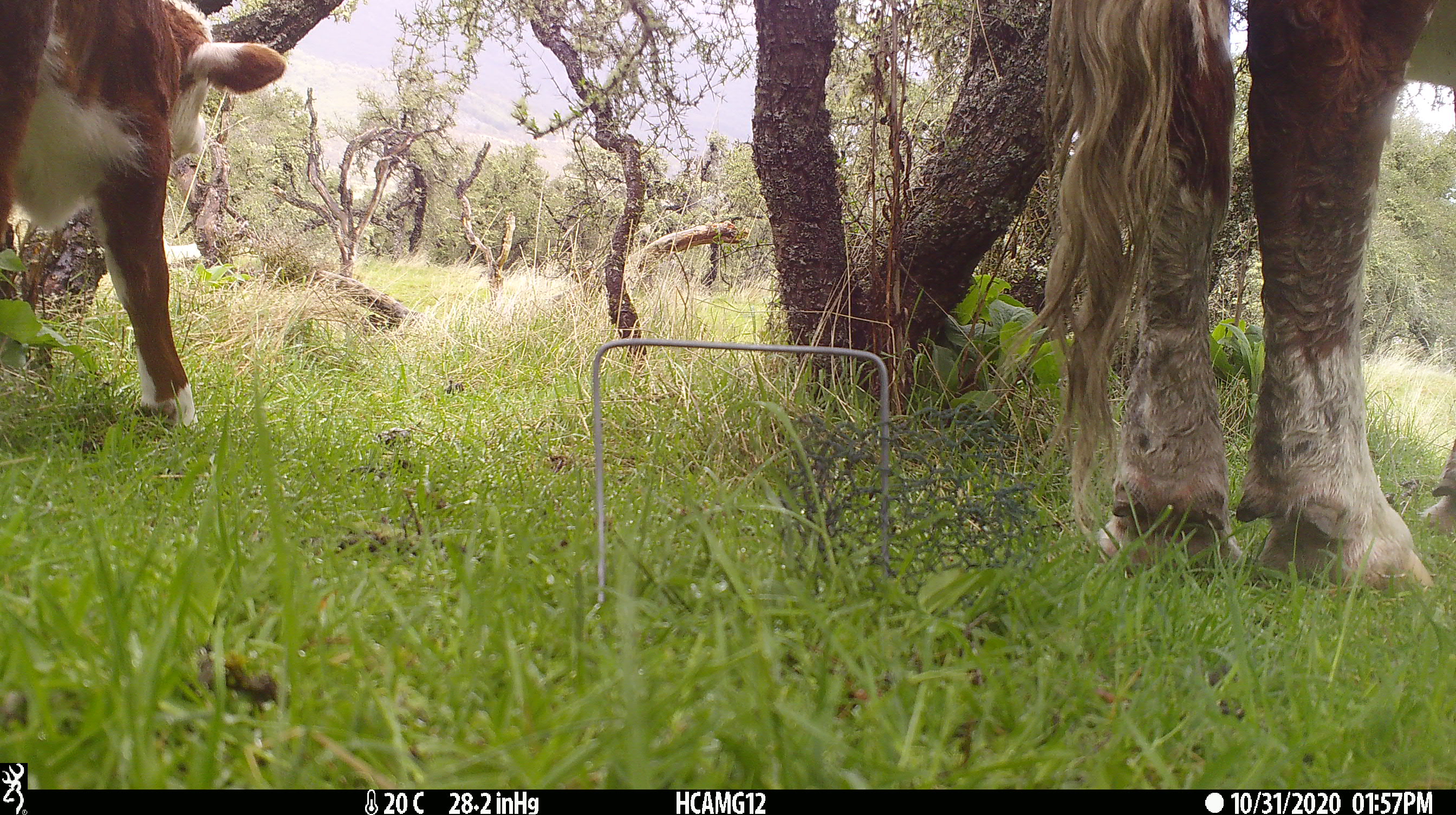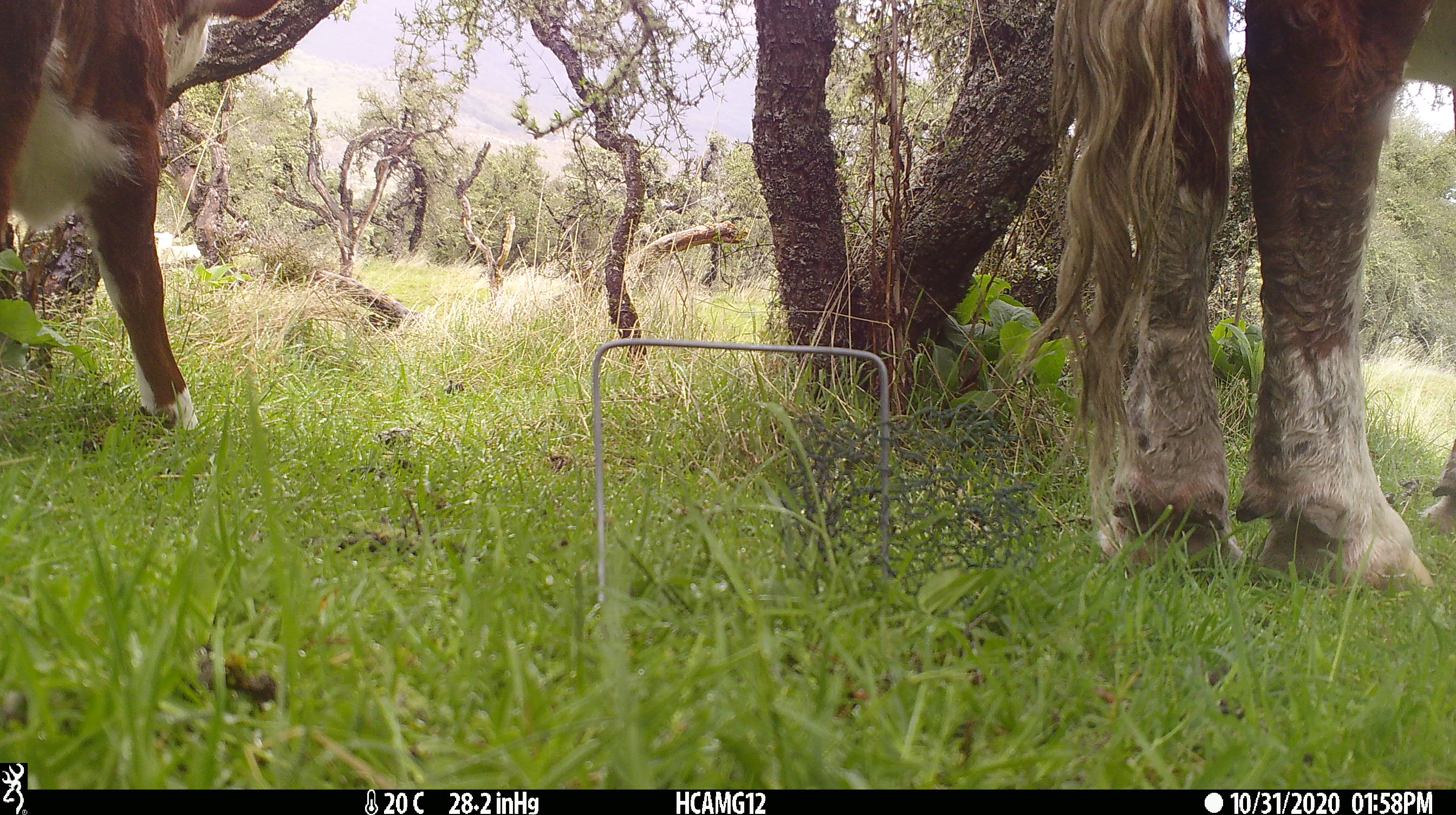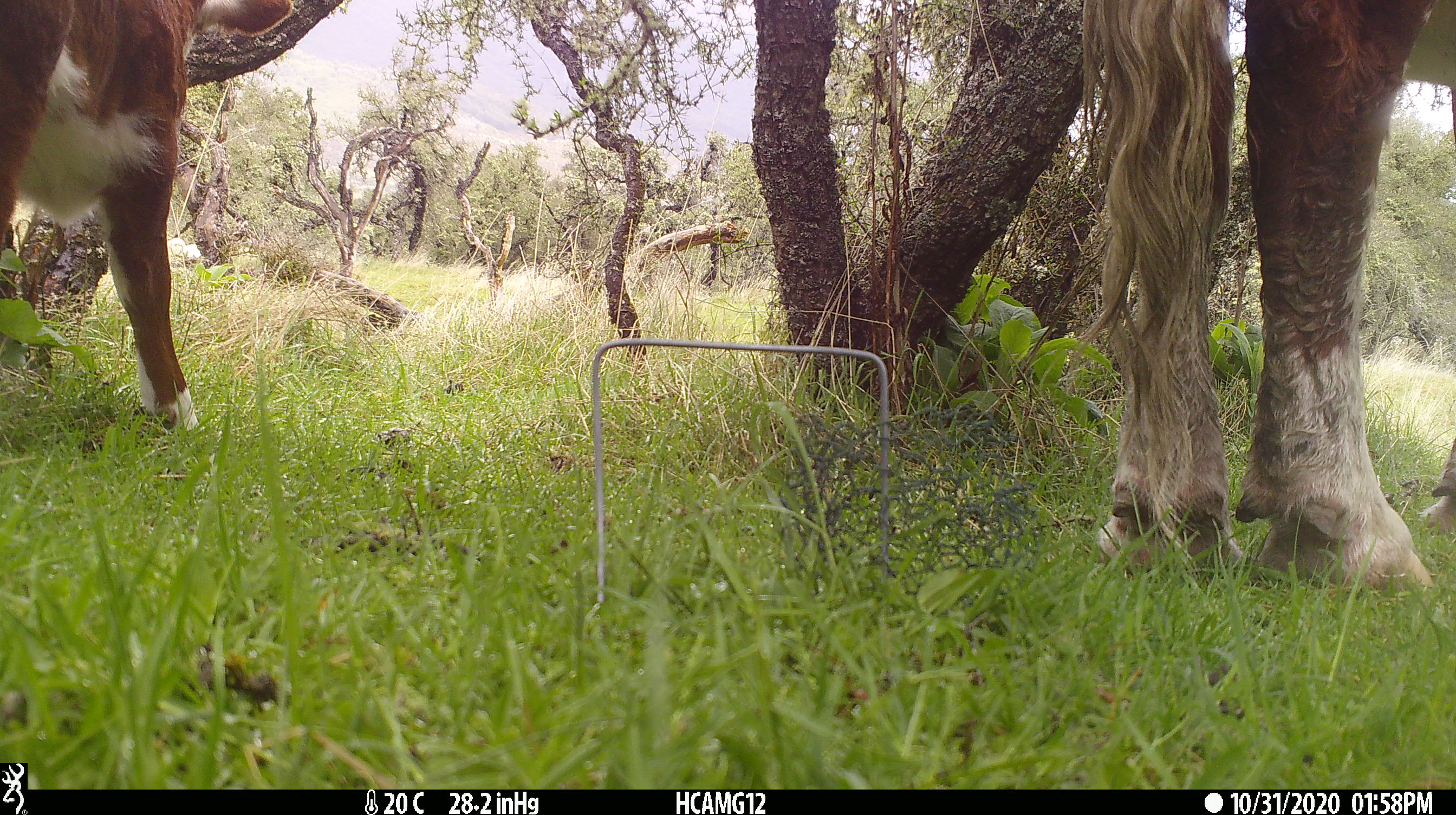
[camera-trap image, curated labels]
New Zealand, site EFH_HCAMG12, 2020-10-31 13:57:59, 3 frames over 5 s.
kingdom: Animalia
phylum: Chordata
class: Mammalia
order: Artiodactyla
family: Bovidae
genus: Bos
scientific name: Bos taurus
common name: domestic cow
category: cow